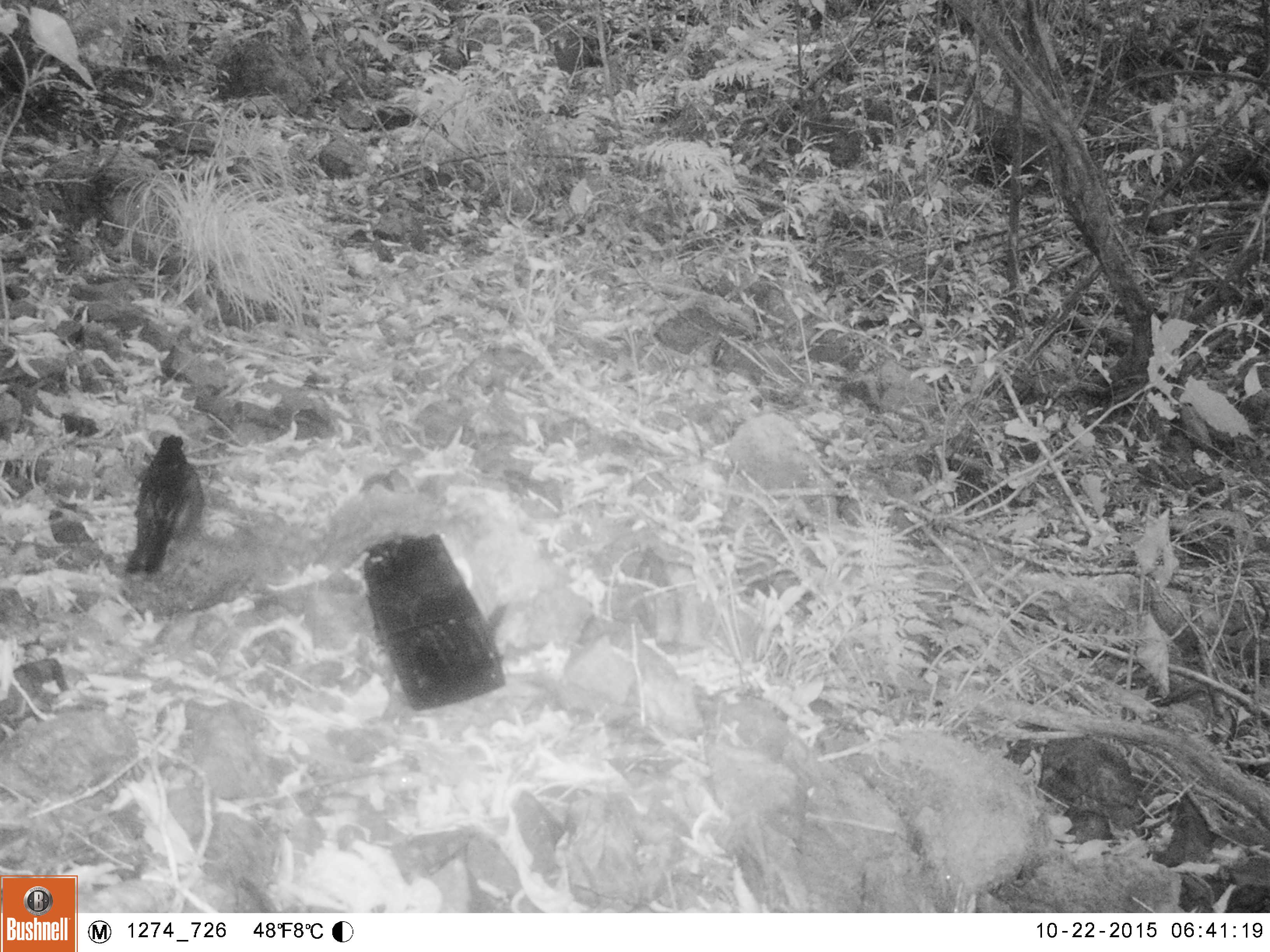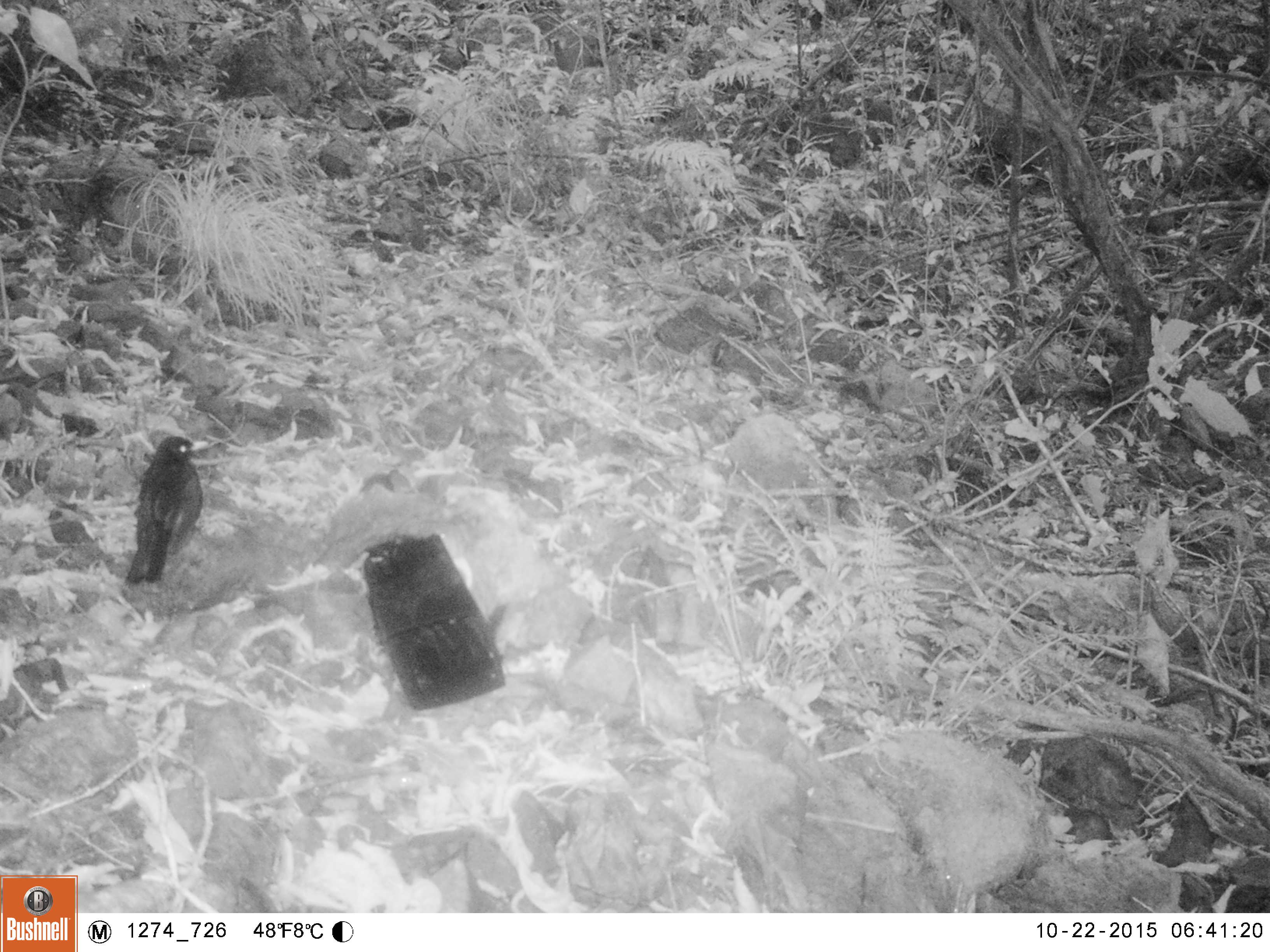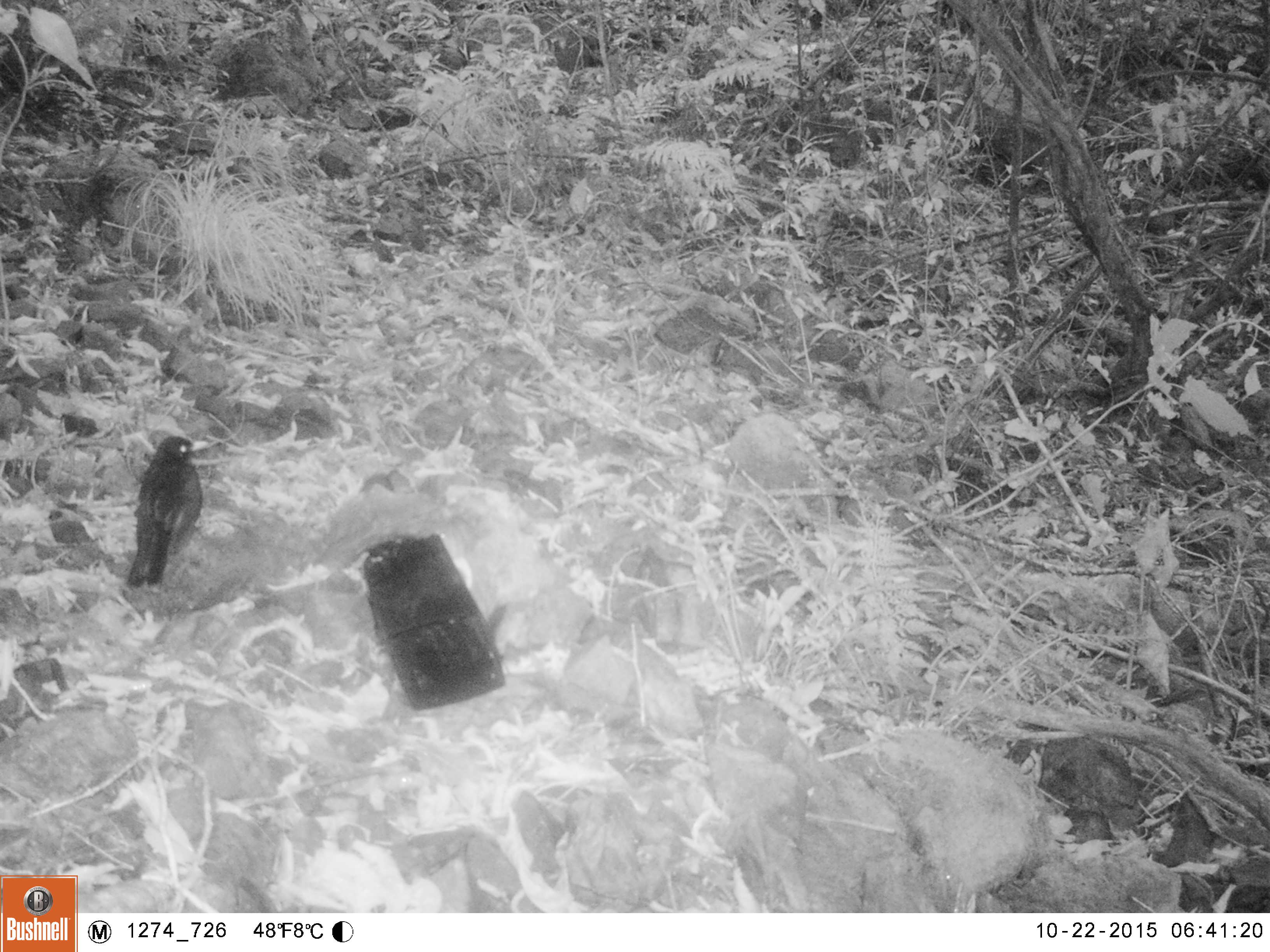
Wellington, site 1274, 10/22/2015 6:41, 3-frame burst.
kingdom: Animalia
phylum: Chordata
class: Aves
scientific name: Aves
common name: bird